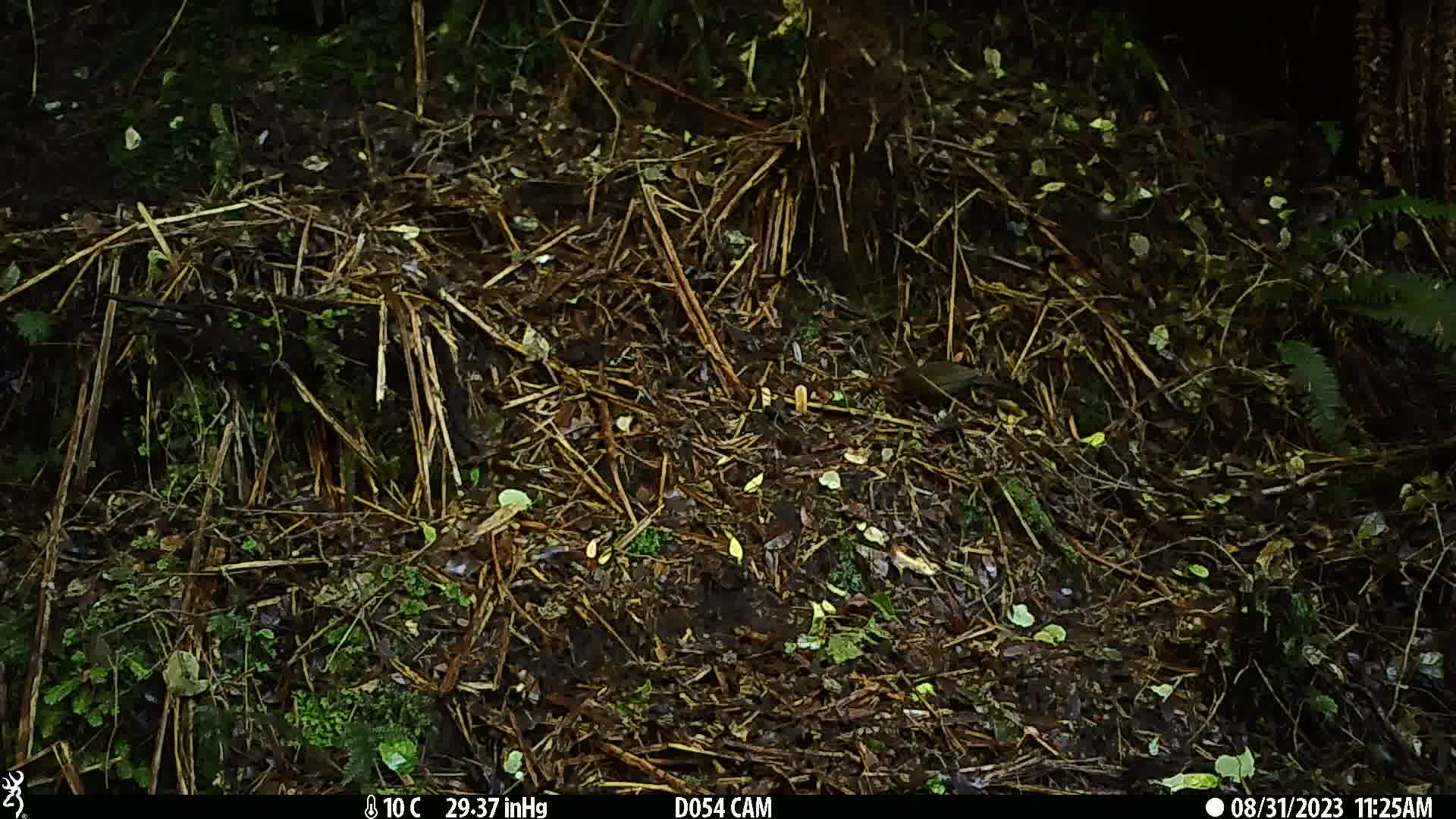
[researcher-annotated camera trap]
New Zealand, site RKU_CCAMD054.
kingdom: Animalia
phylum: Chordata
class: Aves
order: Passeriformes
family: Turdidae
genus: Turdus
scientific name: Turdus merula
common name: eurasian blackbird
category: blackbird